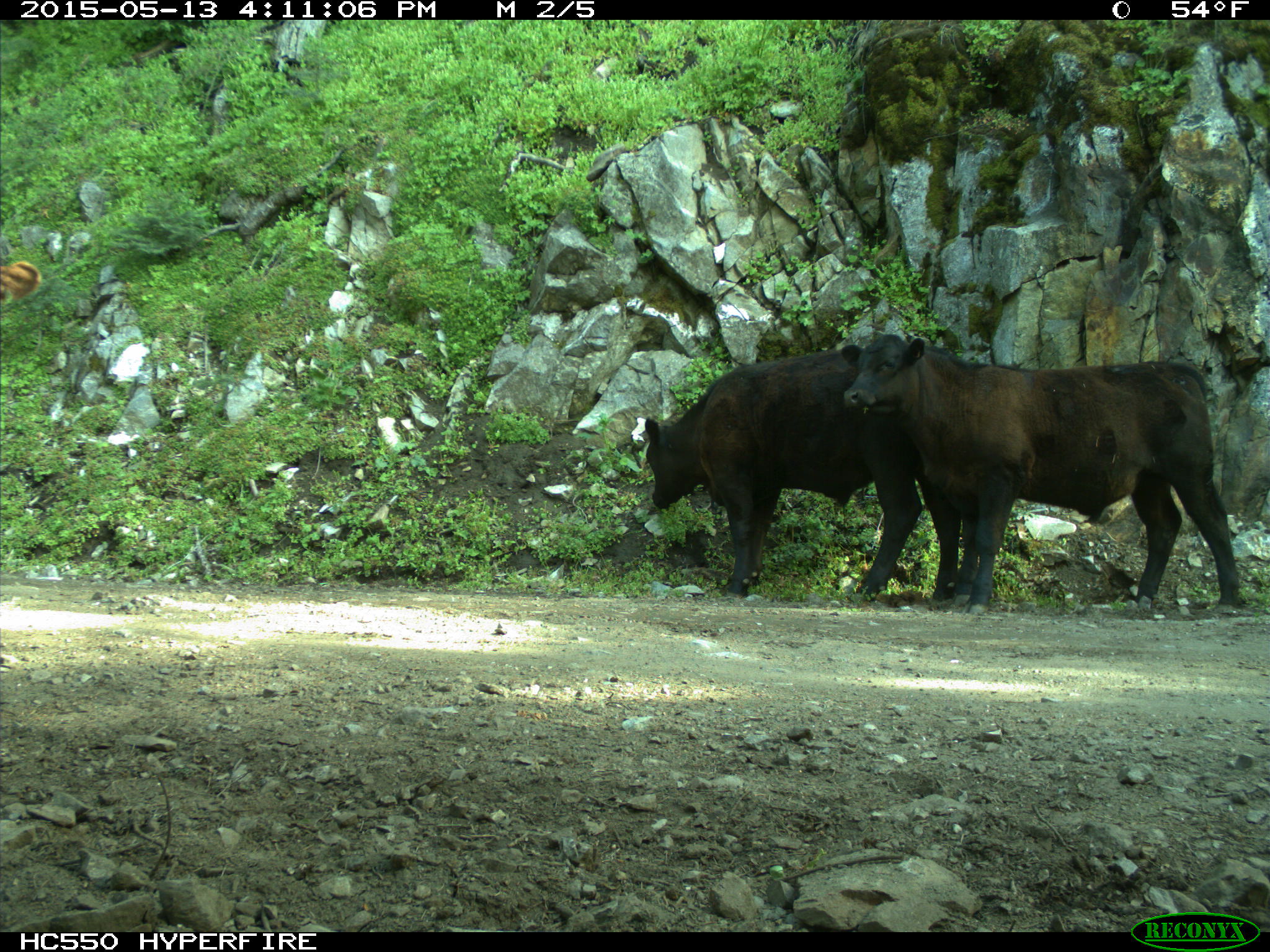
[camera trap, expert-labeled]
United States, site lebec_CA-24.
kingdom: Animalia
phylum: Chordata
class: Mammalia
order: Artiodactyla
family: Bovidae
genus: Bos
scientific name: Bos taurus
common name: domestic cow